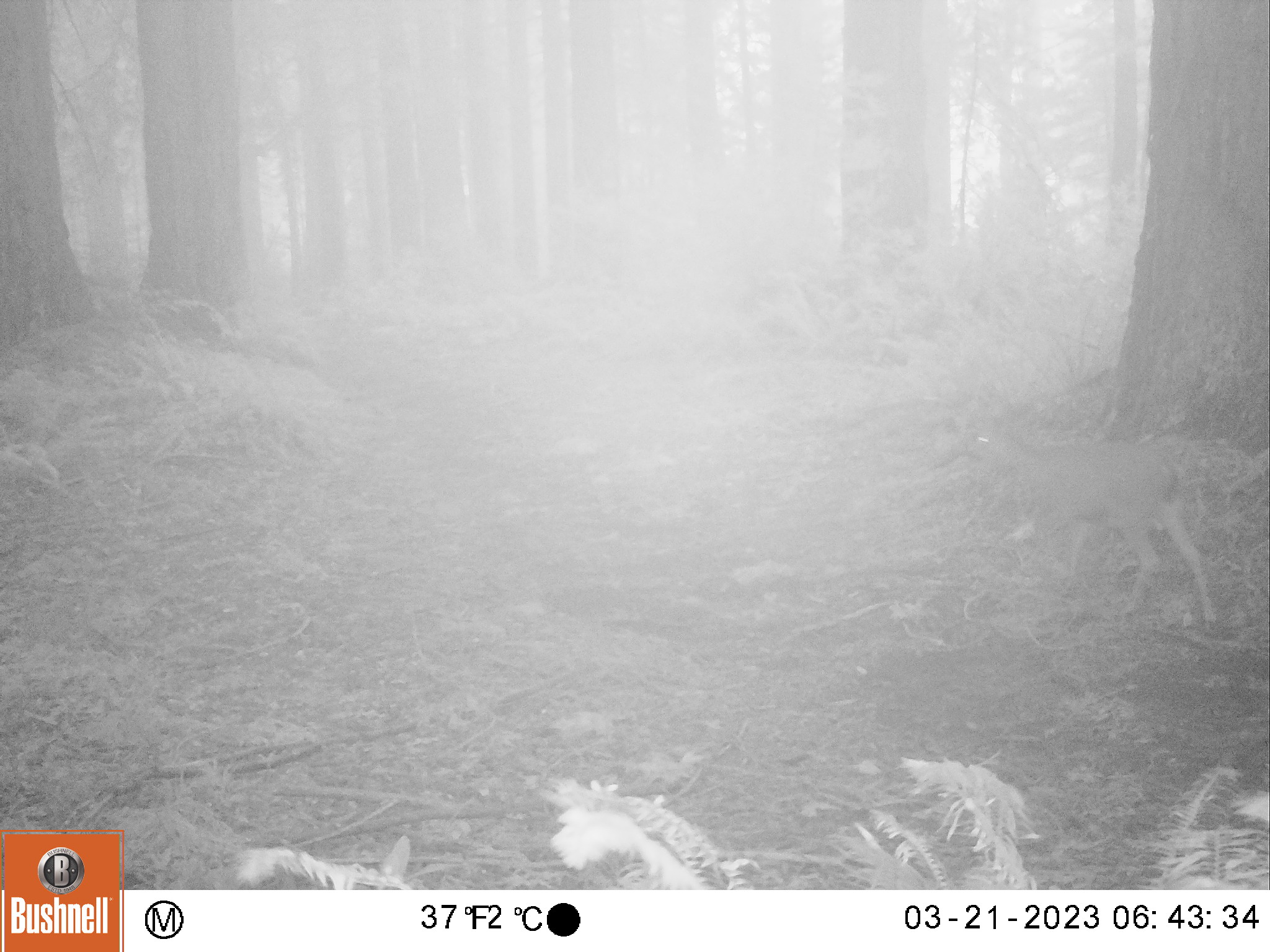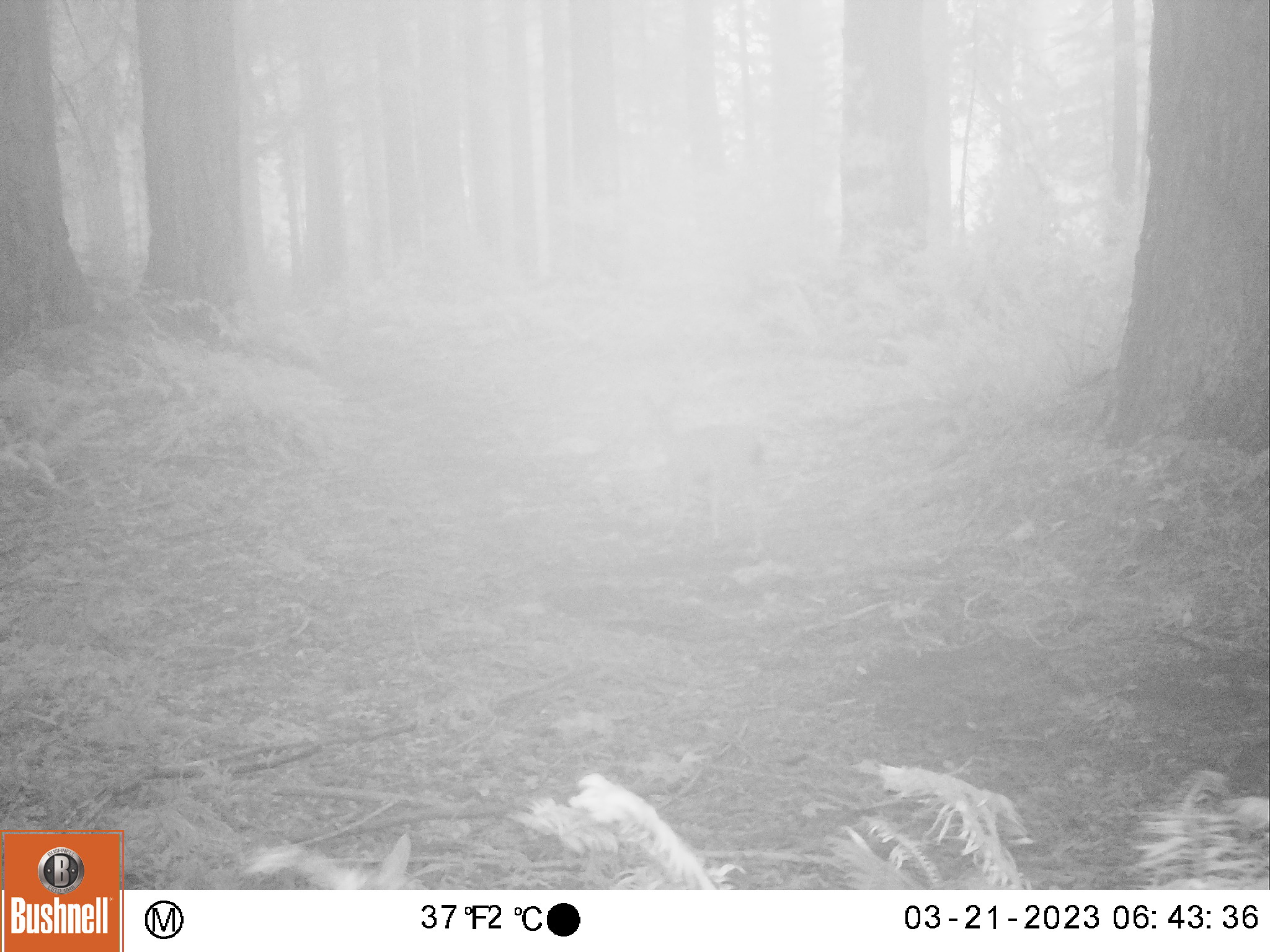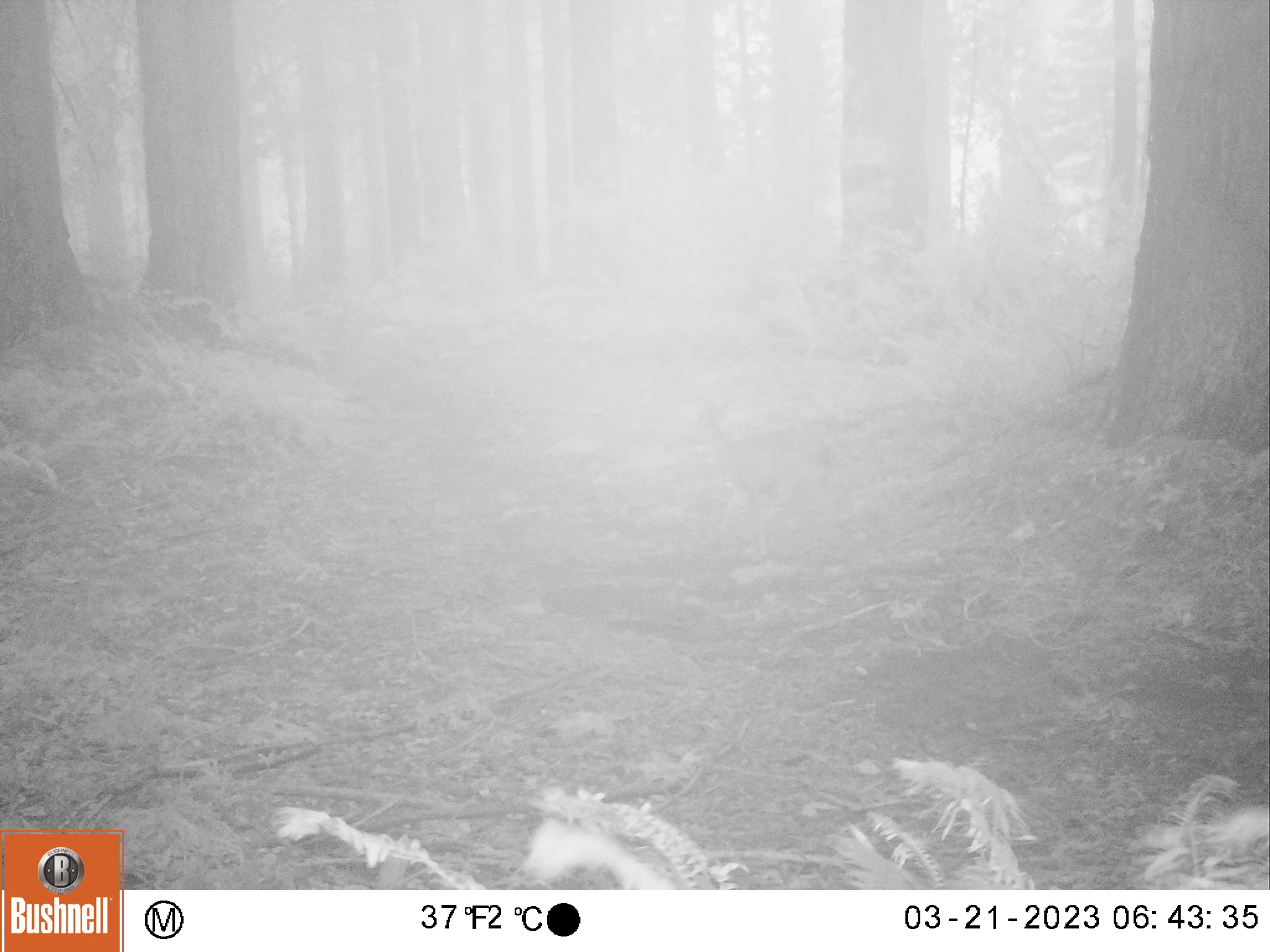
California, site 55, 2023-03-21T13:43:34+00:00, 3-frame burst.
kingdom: Animalia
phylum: Chordata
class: Mammalia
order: Artiodactyla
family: Cervidae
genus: Odocoileus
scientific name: Odocoileus hemionus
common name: mule deer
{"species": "mule deer (Odocoileus hemionus)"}